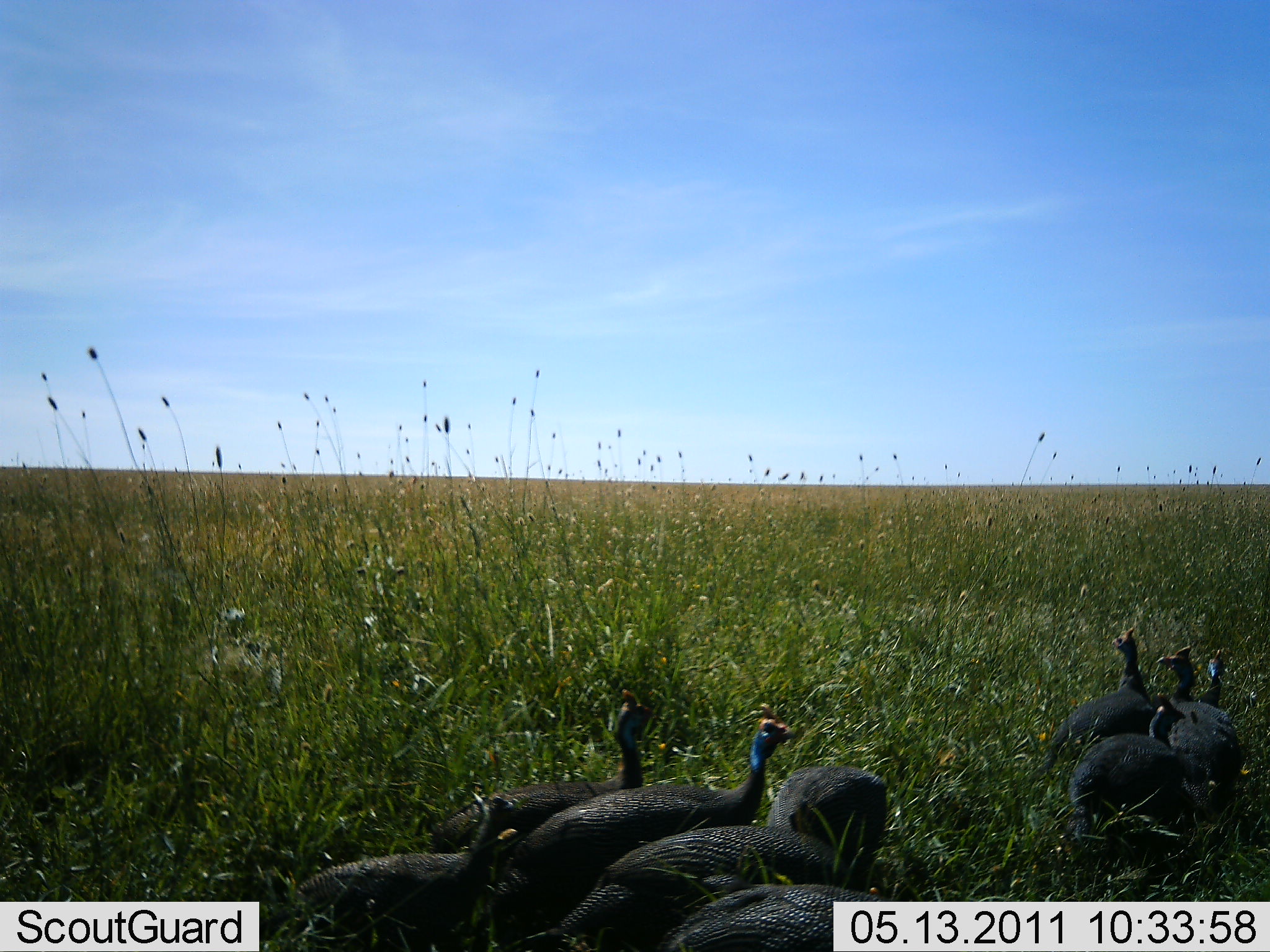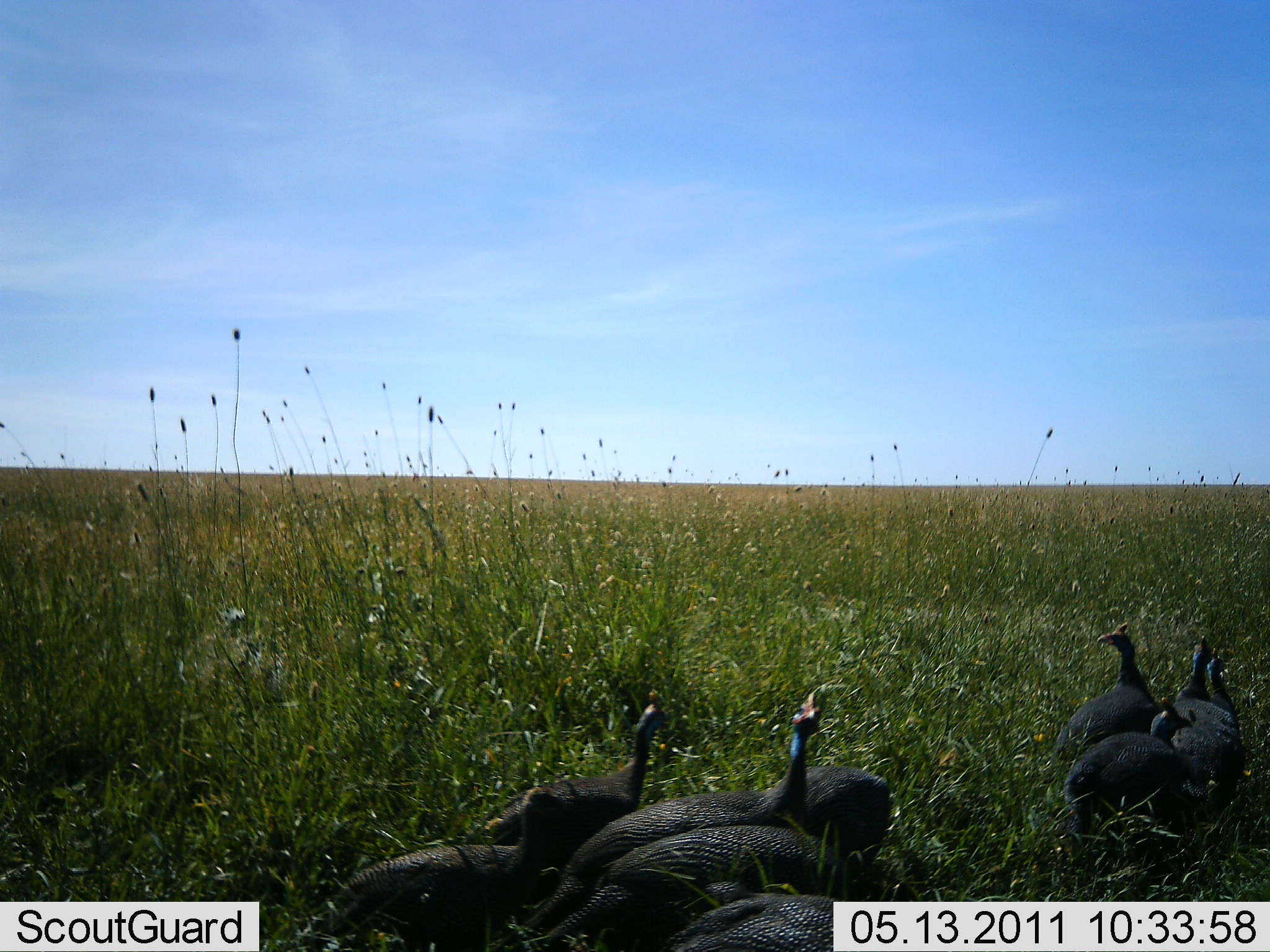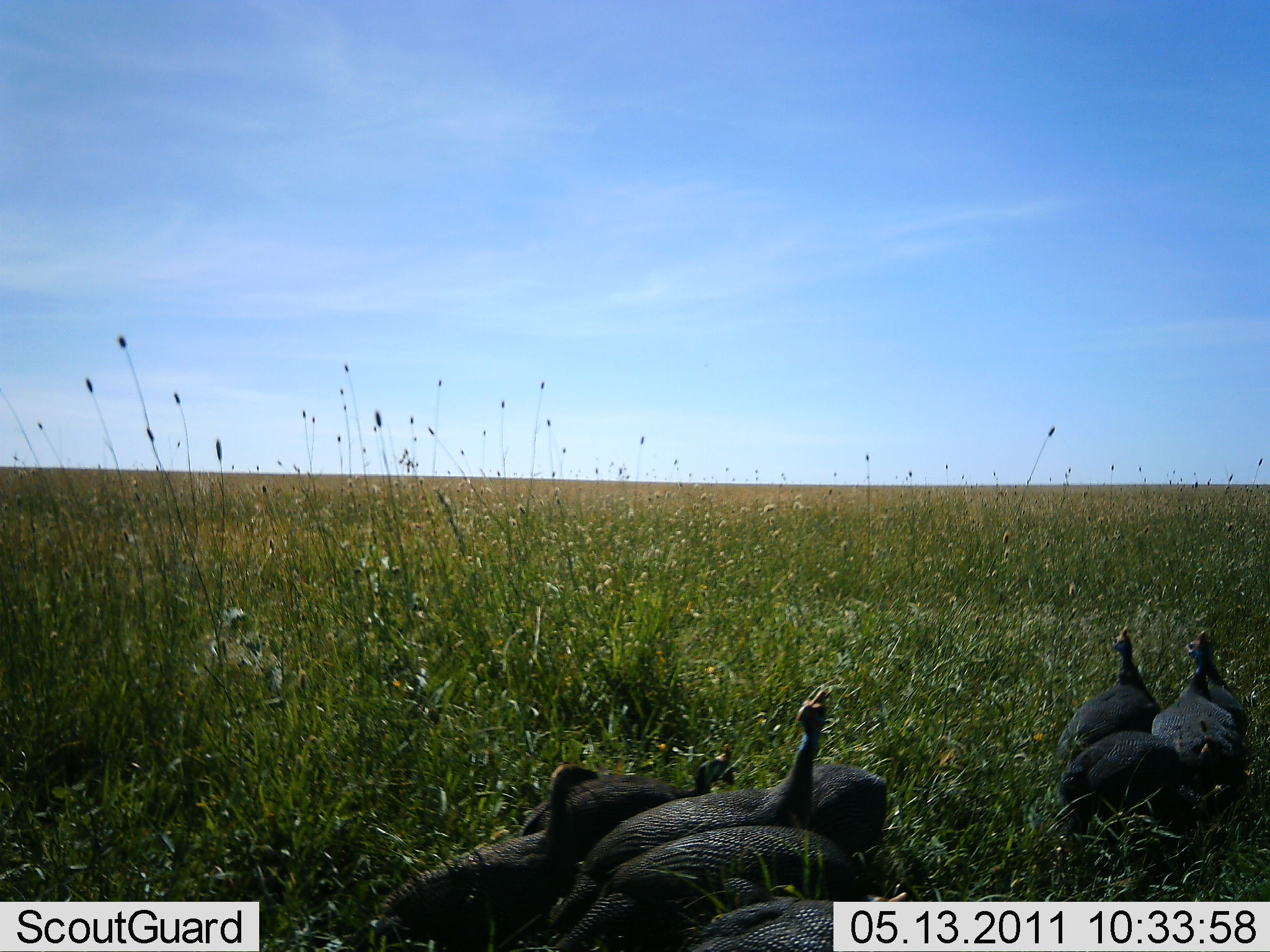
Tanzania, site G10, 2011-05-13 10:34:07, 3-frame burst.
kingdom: Animalia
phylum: Chordata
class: Aves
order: Galliformes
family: Numididae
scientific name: Numididae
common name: guinea fowl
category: guineafowl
Guineafowl (guinea fowl) (Numididae), count 9. Behavior (volunteer vote fractions): standing 73%, resting 9%, moving 45%, interacting 0%. Young present (vote fraction): 0%. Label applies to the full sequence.